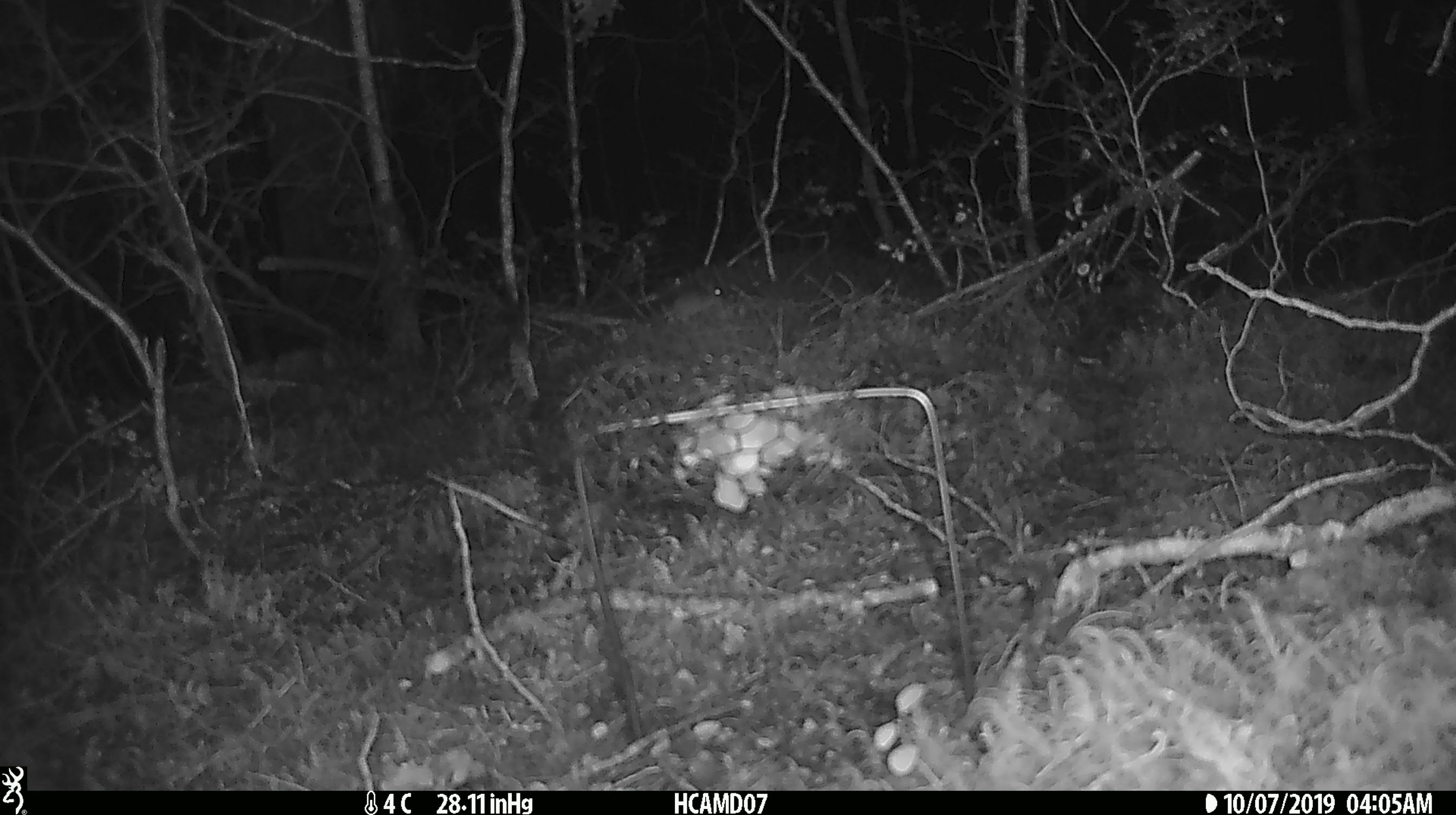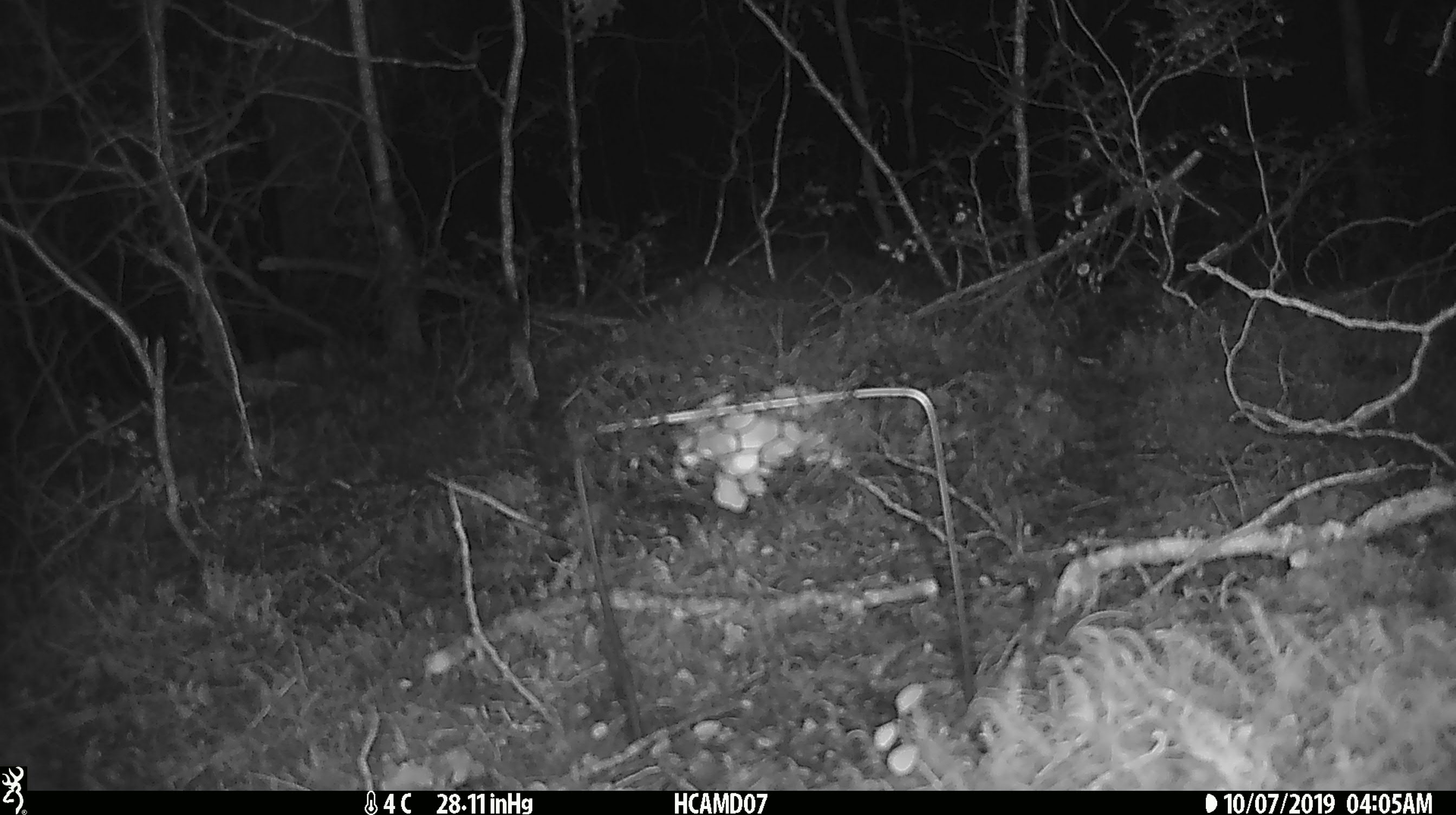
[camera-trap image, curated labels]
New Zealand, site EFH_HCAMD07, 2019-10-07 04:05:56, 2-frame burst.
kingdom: Animalia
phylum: Chordata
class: Mammalia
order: Rodentia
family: Muridae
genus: Mus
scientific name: Mus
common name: mouse